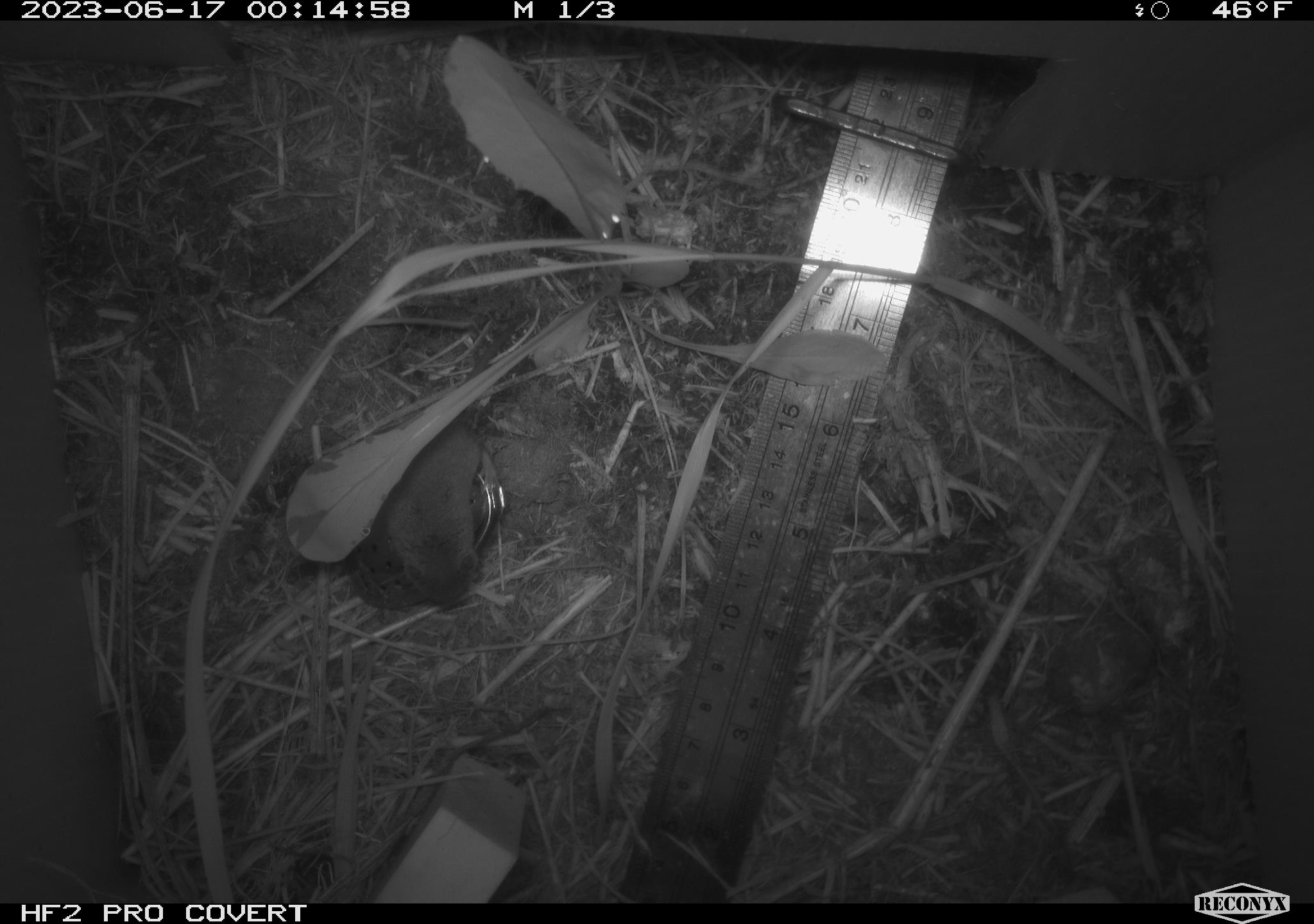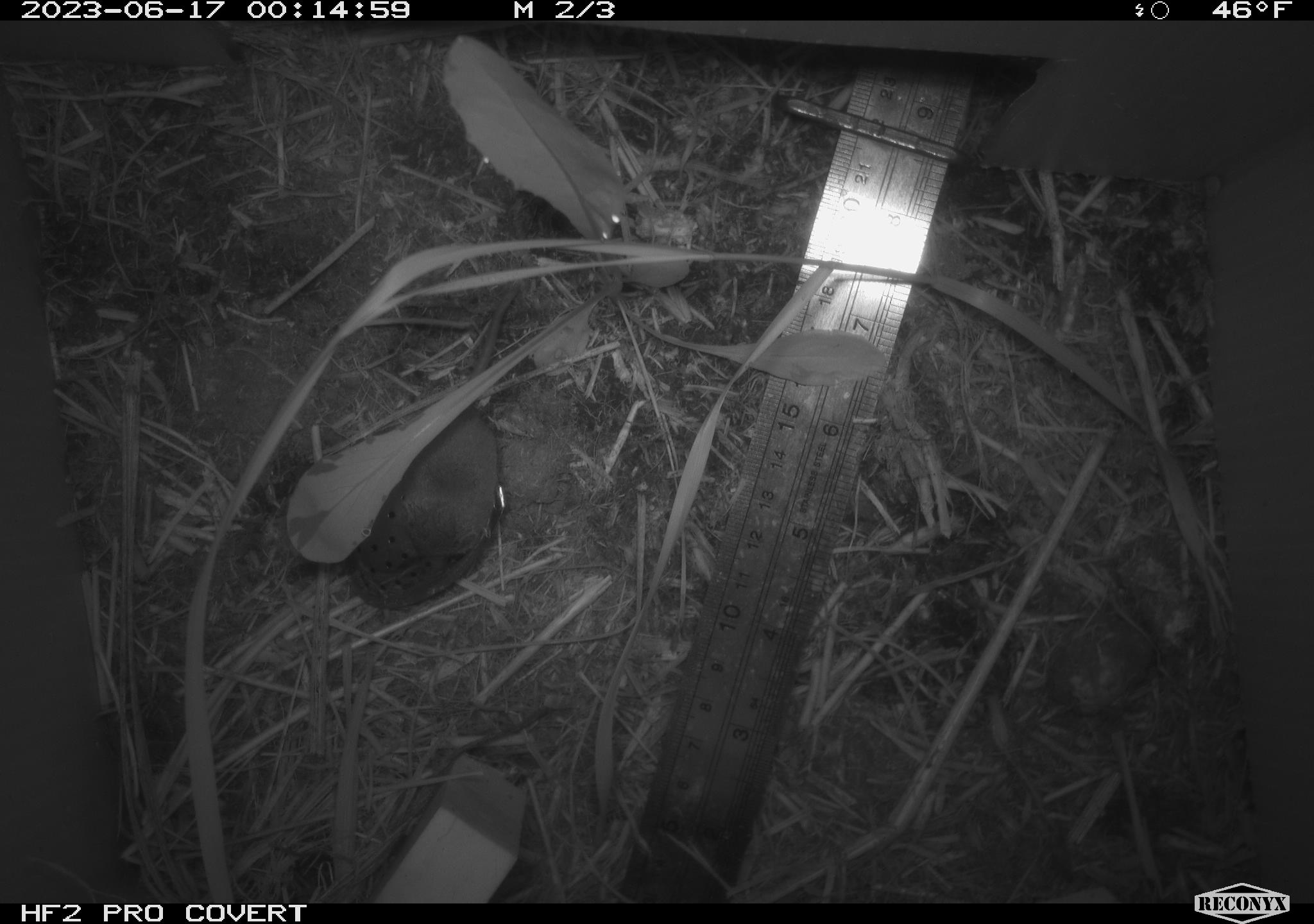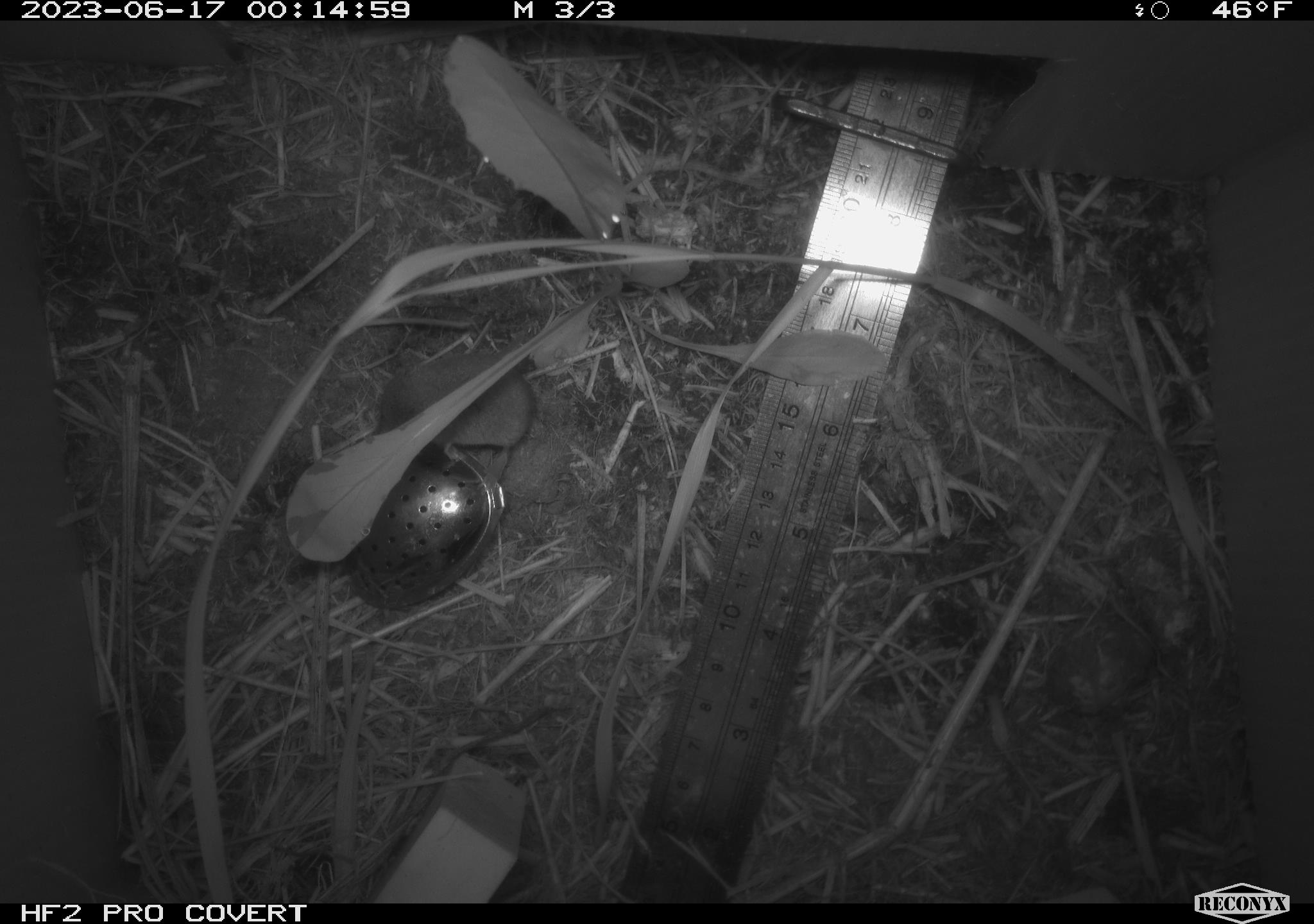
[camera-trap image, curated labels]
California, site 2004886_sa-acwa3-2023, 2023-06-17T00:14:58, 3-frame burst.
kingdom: Animalia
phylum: Chordata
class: Mammalia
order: Eulipotyphla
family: Soricidae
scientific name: Soricidae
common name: shrews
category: soricidae family